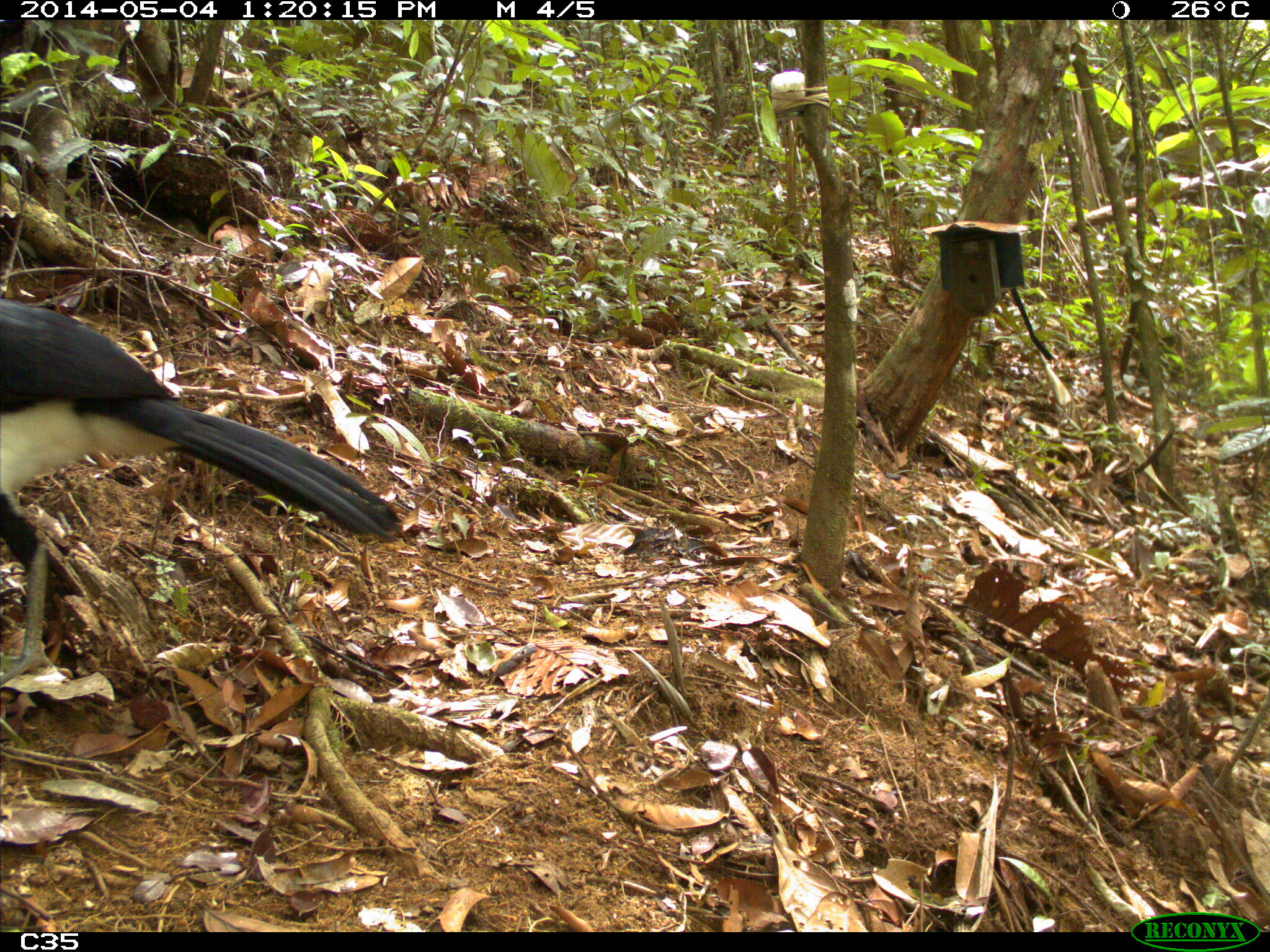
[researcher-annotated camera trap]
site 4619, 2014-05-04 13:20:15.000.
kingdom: Animalia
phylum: Chordata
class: Aves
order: Galliformes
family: Cracidae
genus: Crax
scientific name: Crax alector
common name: black curassow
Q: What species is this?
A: Crax alector (black curassow).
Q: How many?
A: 2.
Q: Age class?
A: Adult.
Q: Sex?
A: Female.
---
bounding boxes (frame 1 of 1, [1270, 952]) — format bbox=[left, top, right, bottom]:
crax alector: bbox=[0, 299, 402, 683]